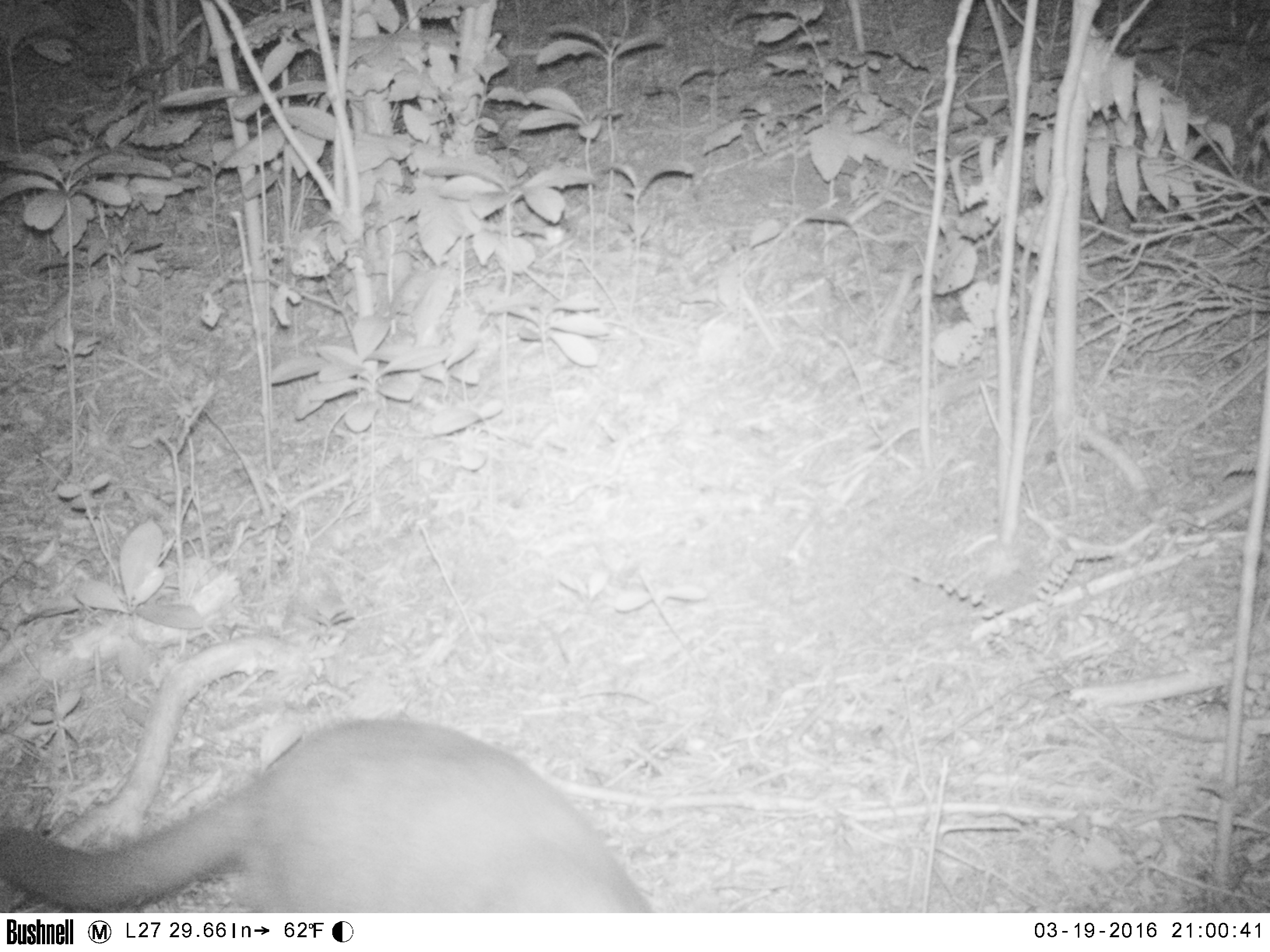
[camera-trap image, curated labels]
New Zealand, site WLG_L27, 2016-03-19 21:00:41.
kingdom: Animalia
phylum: Chordata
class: Mammalia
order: Carnivora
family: Felidae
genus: Felis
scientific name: Felis catus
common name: domestic cat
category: cat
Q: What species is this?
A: Cat (domestic cat) (Felis catus).